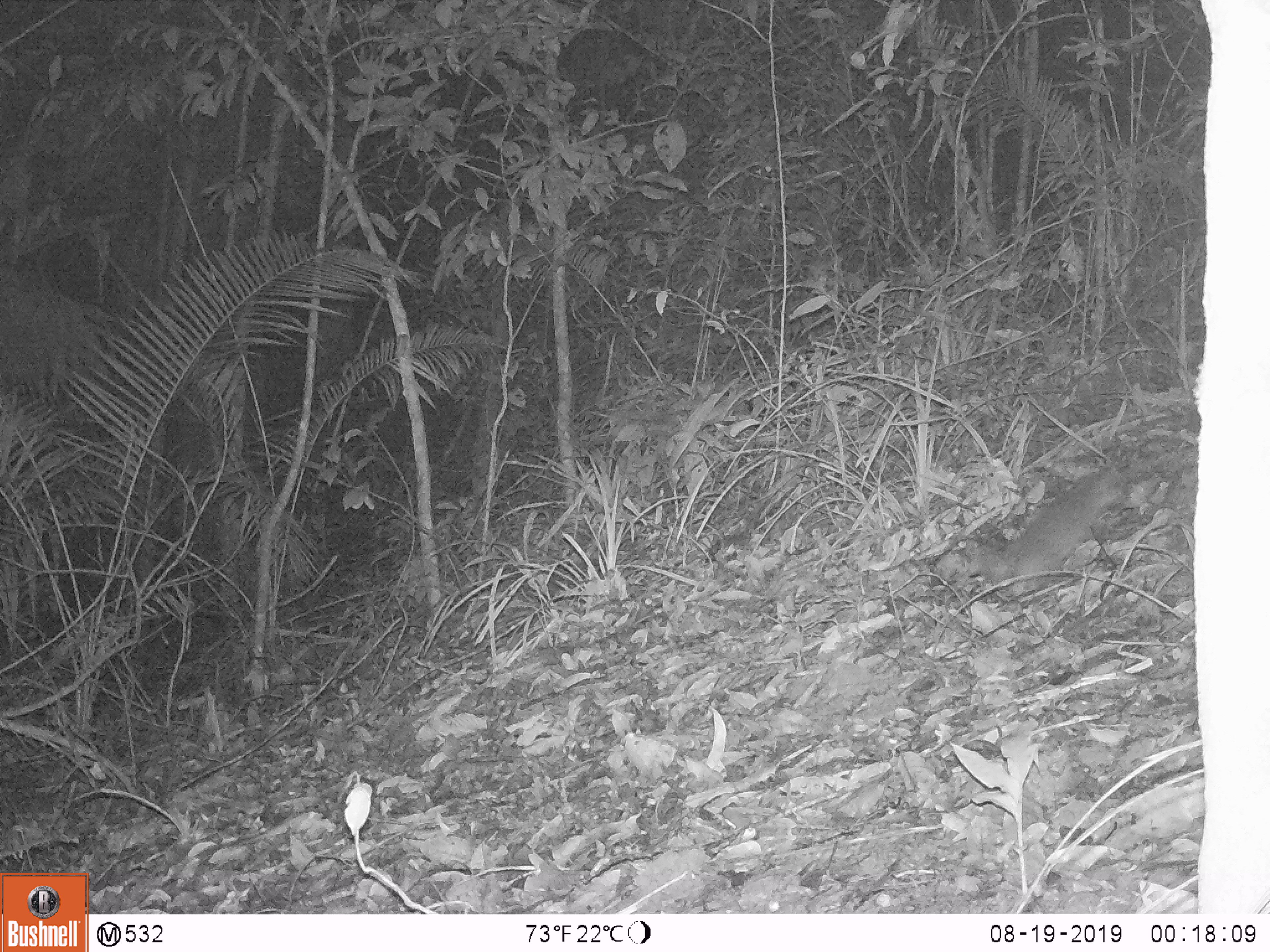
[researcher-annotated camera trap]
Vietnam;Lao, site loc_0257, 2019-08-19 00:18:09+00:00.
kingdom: Animalia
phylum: Chordata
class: Mammalia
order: Carnivora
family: Mustelidae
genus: Melogale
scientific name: Melogale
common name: ferret badger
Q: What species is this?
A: Ferret badger (Melogale).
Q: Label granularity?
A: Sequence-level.